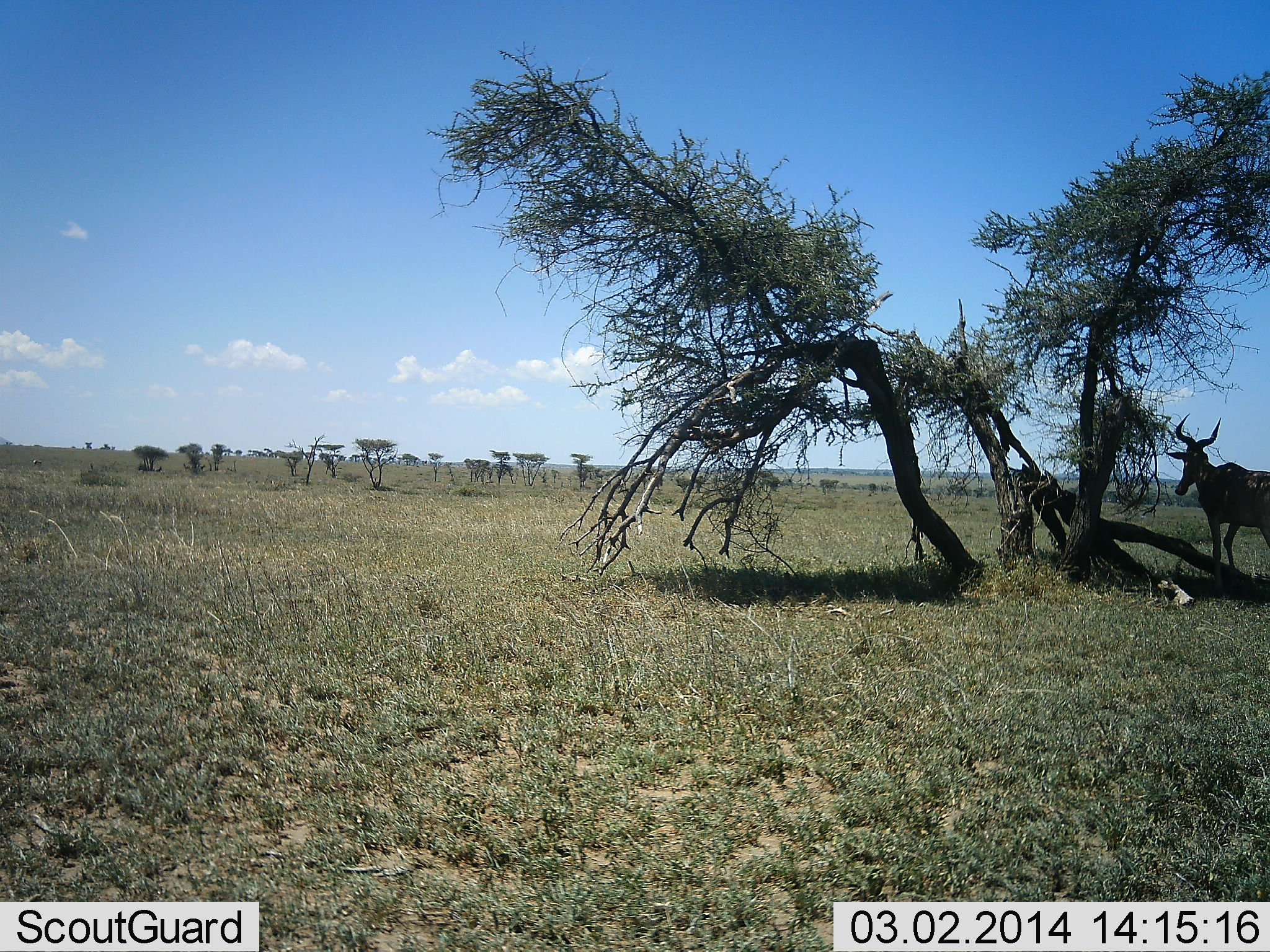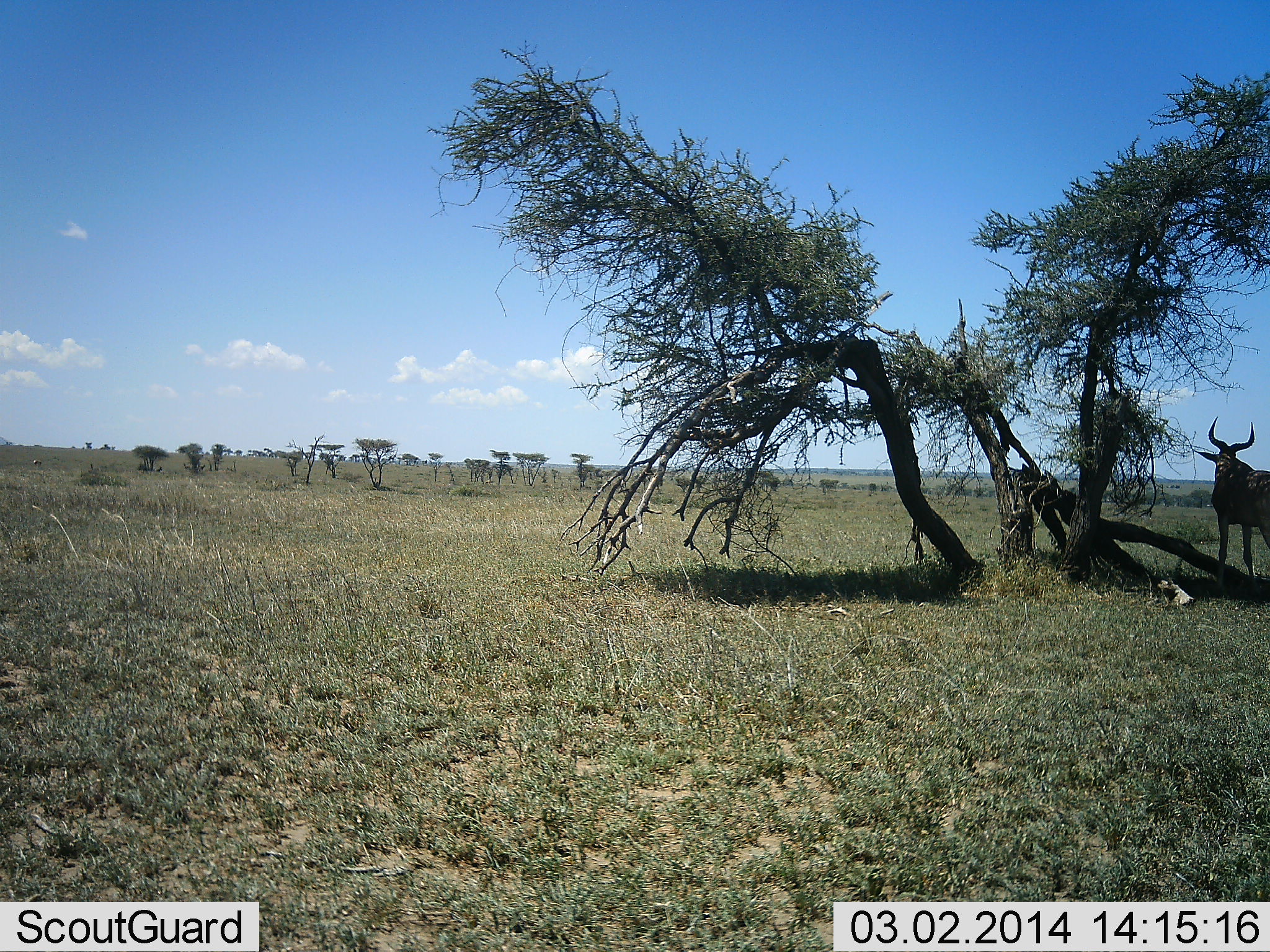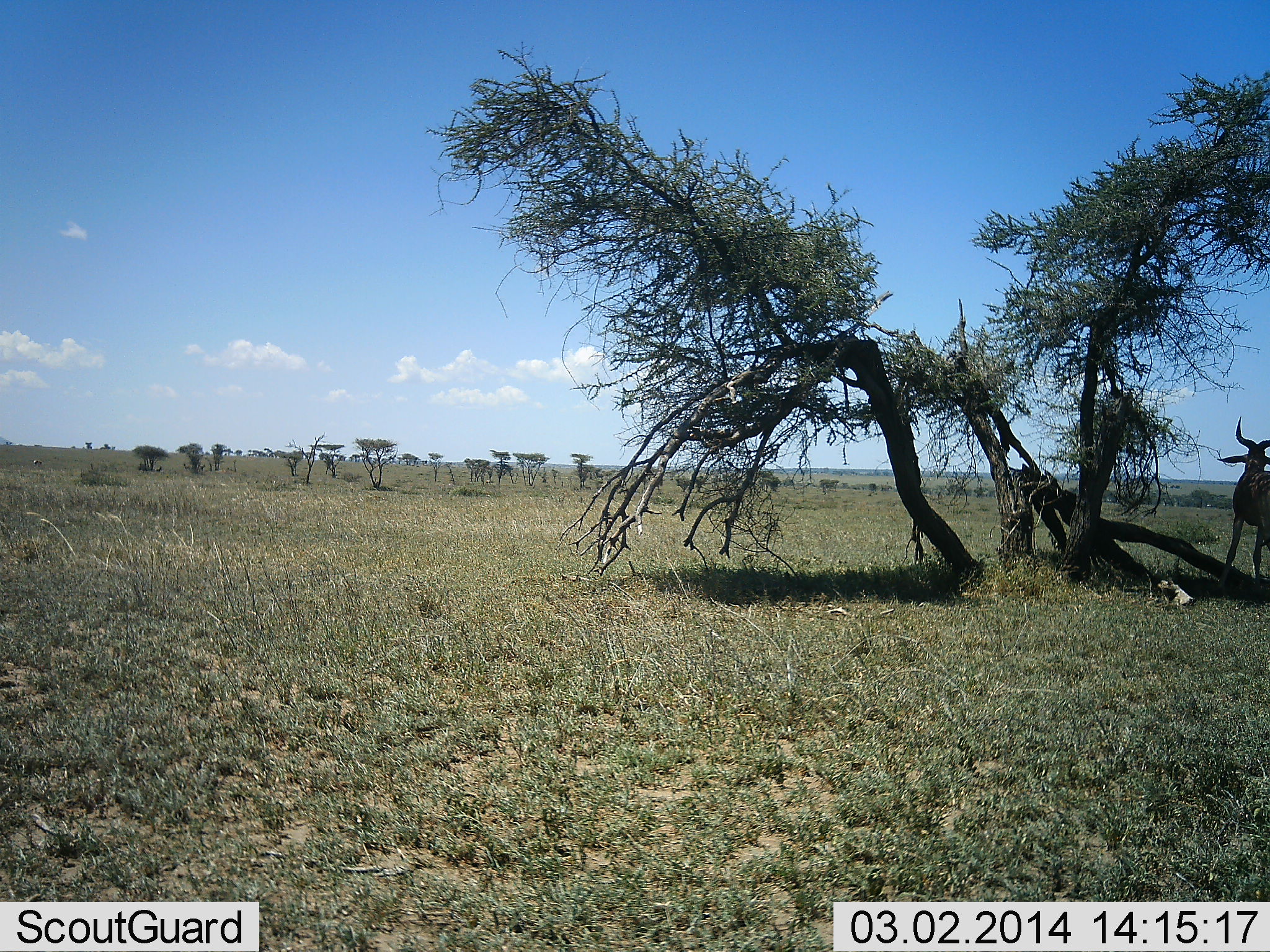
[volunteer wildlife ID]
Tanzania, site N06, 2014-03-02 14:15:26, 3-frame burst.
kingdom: Animalia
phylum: Chordata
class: Mammalia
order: Artiodactyla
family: Bovidae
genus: Alcelaphus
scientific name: Alcelaphus buselaphus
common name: hartebeest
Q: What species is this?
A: Hartebeest (Alcelaphus buselaphus).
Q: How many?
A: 1.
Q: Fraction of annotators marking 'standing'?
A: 81%.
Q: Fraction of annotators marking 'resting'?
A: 0%.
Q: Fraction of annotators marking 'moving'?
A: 19%.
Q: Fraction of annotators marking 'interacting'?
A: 0%.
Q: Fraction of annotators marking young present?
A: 0%.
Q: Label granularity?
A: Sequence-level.